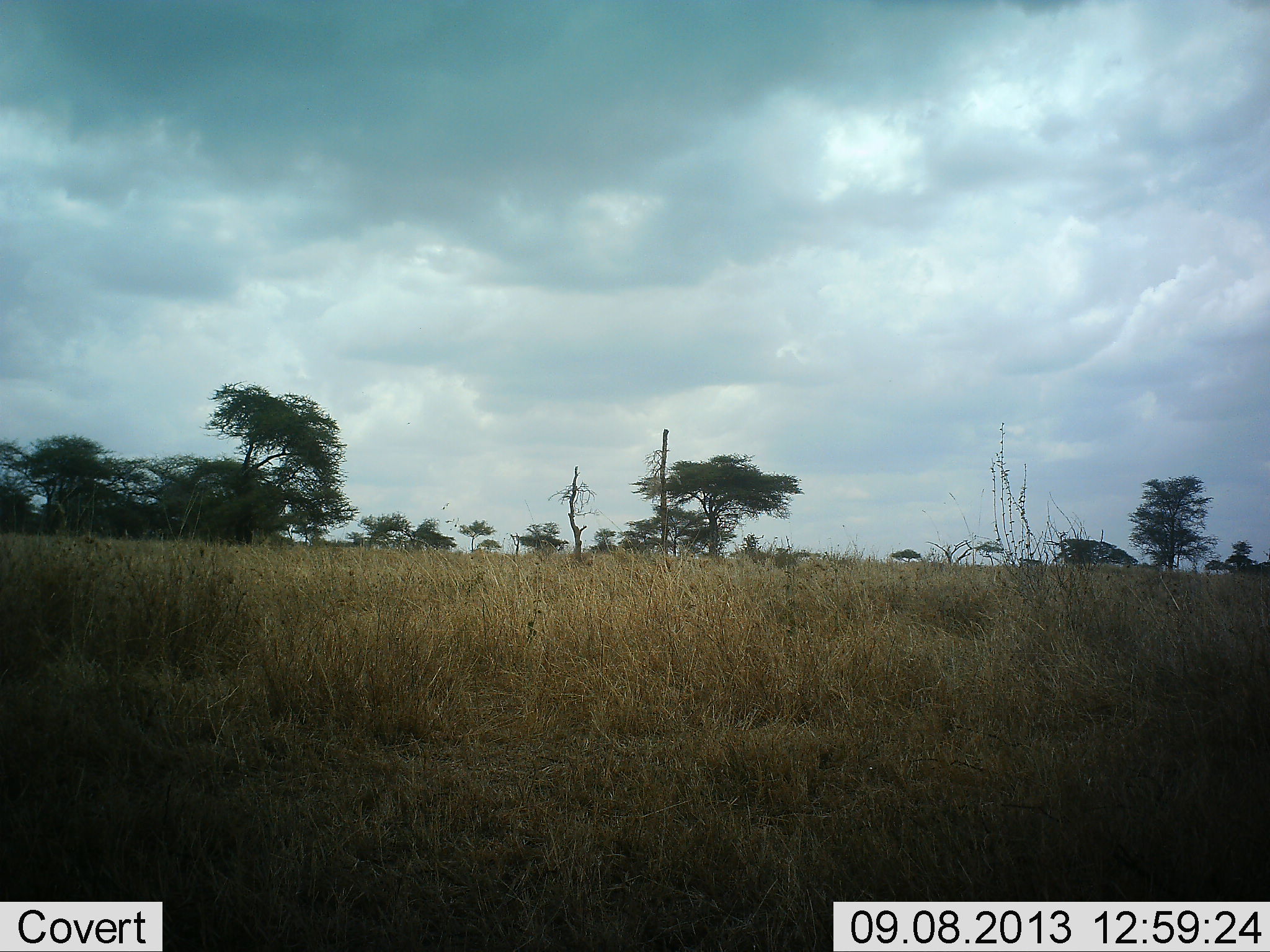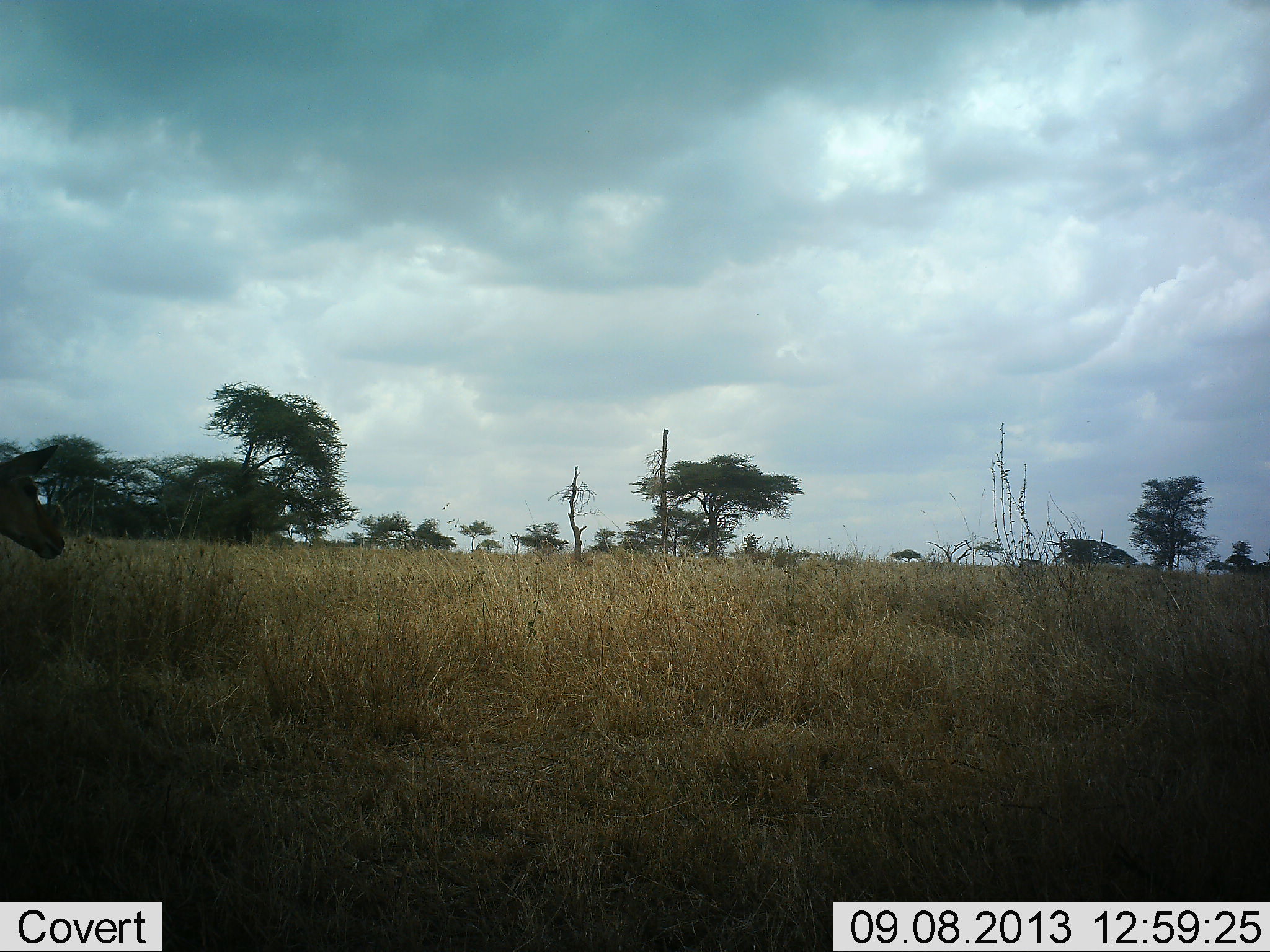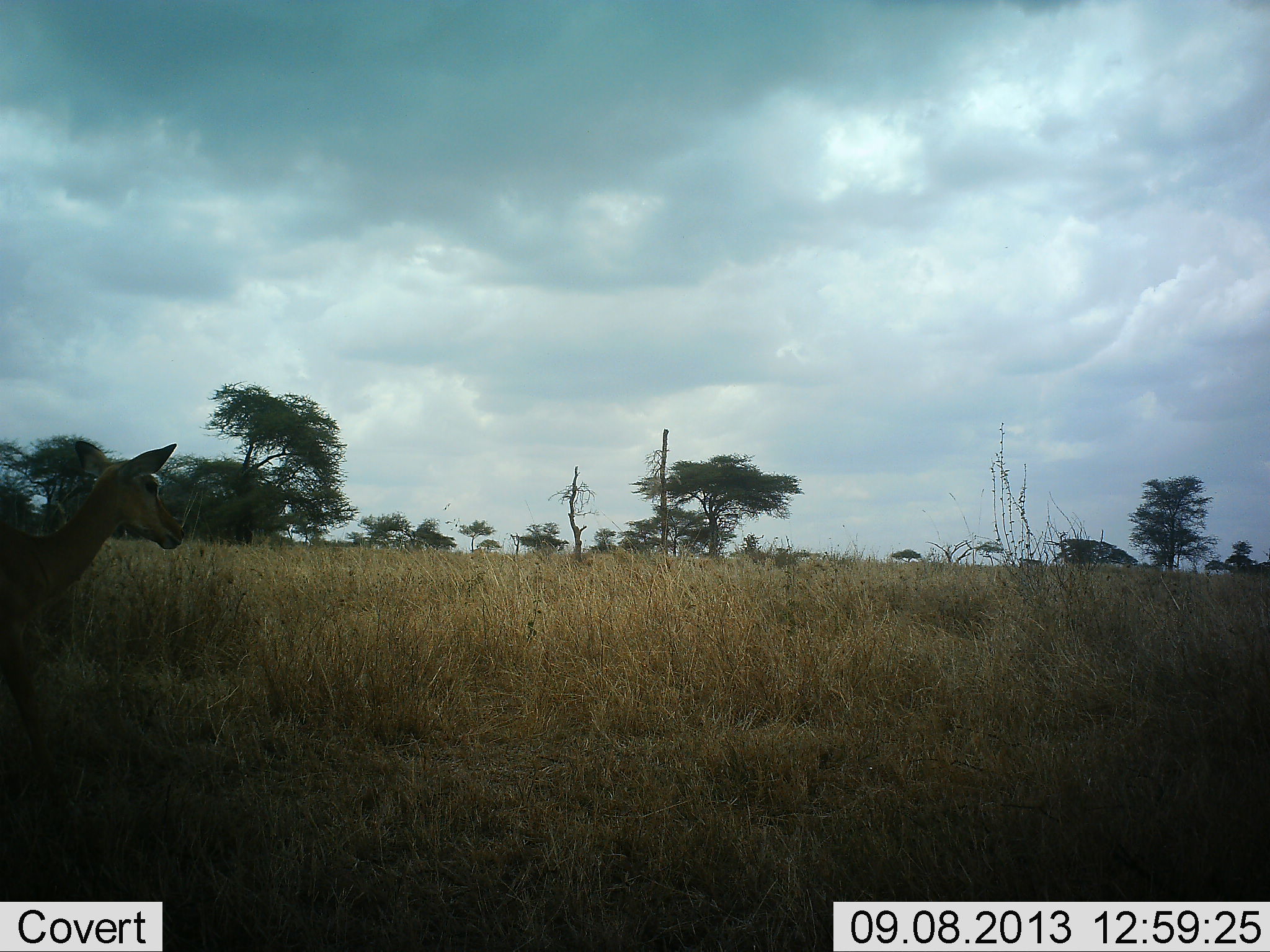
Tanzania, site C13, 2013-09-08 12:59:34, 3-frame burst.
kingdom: Animalia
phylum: Chordata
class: Mammalia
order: Artiodactyla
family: Bovidae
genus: Aepyceros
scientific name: Aepyceros melampus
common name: impala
Impala (Aepyceros melampus), count 1. Behavior (volunteer vote fractions): standing 17%, resting 0%, moving 83%, interacting 0%. Young present (vote fraction): 0%. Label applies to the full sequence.